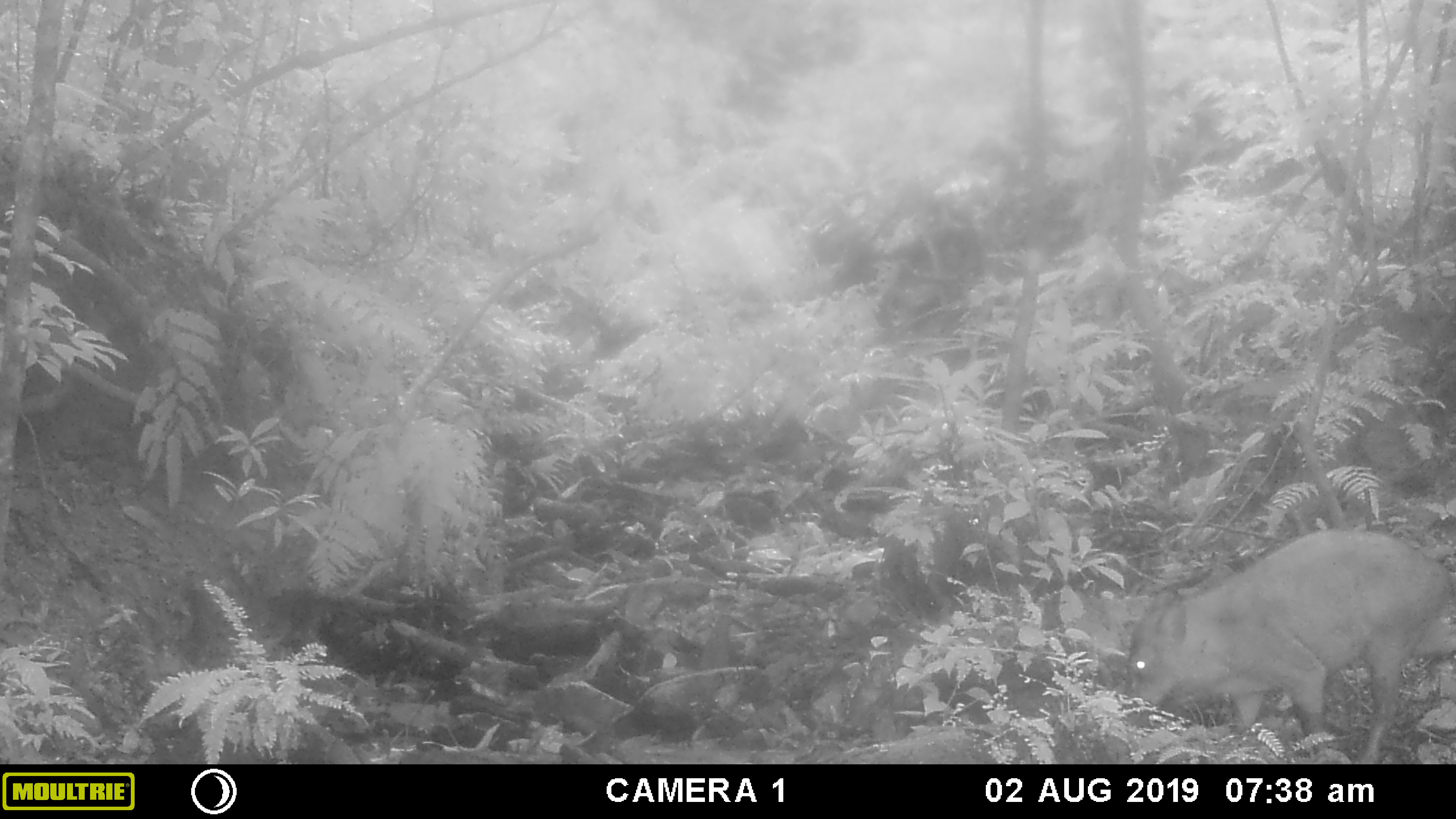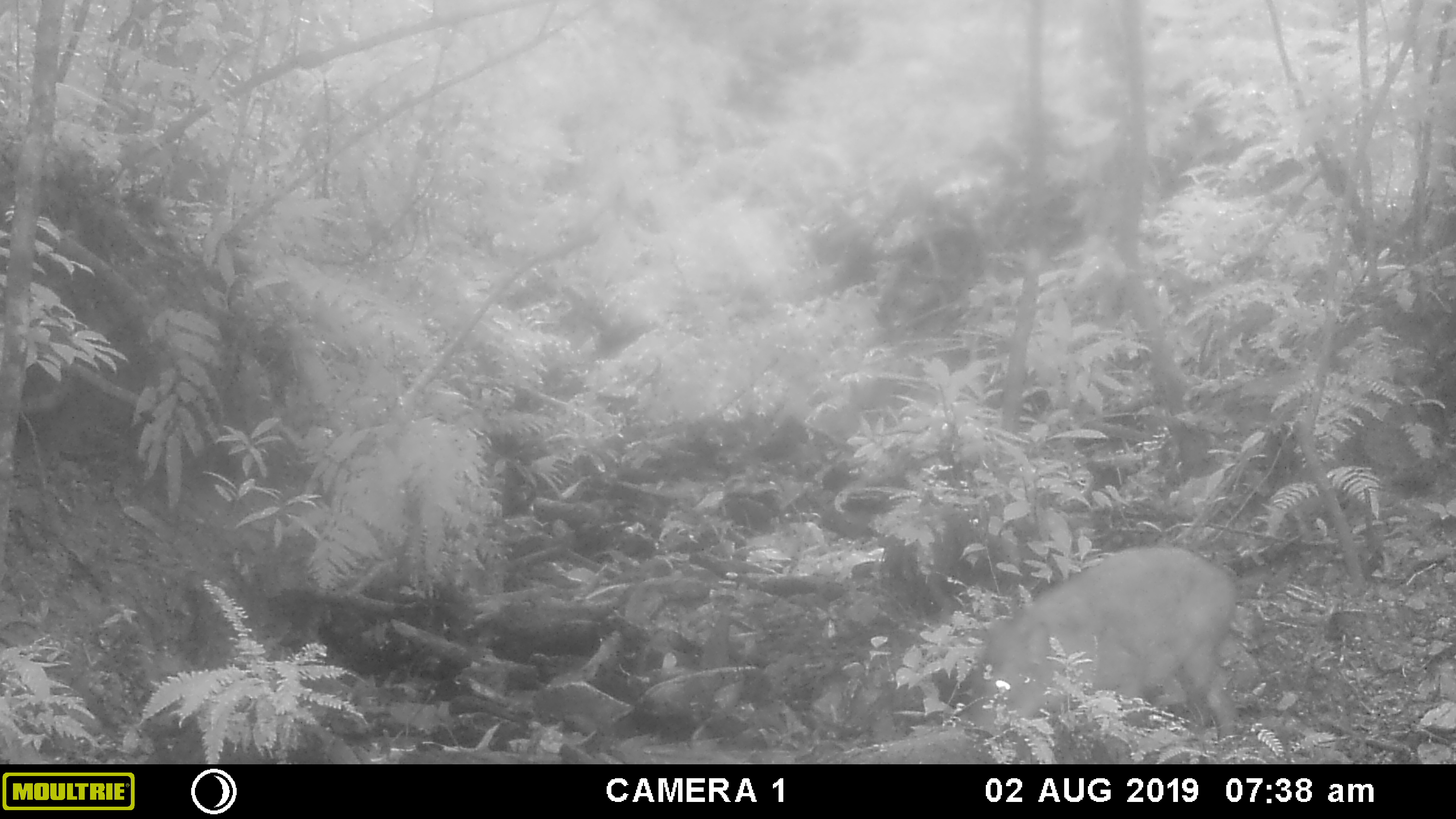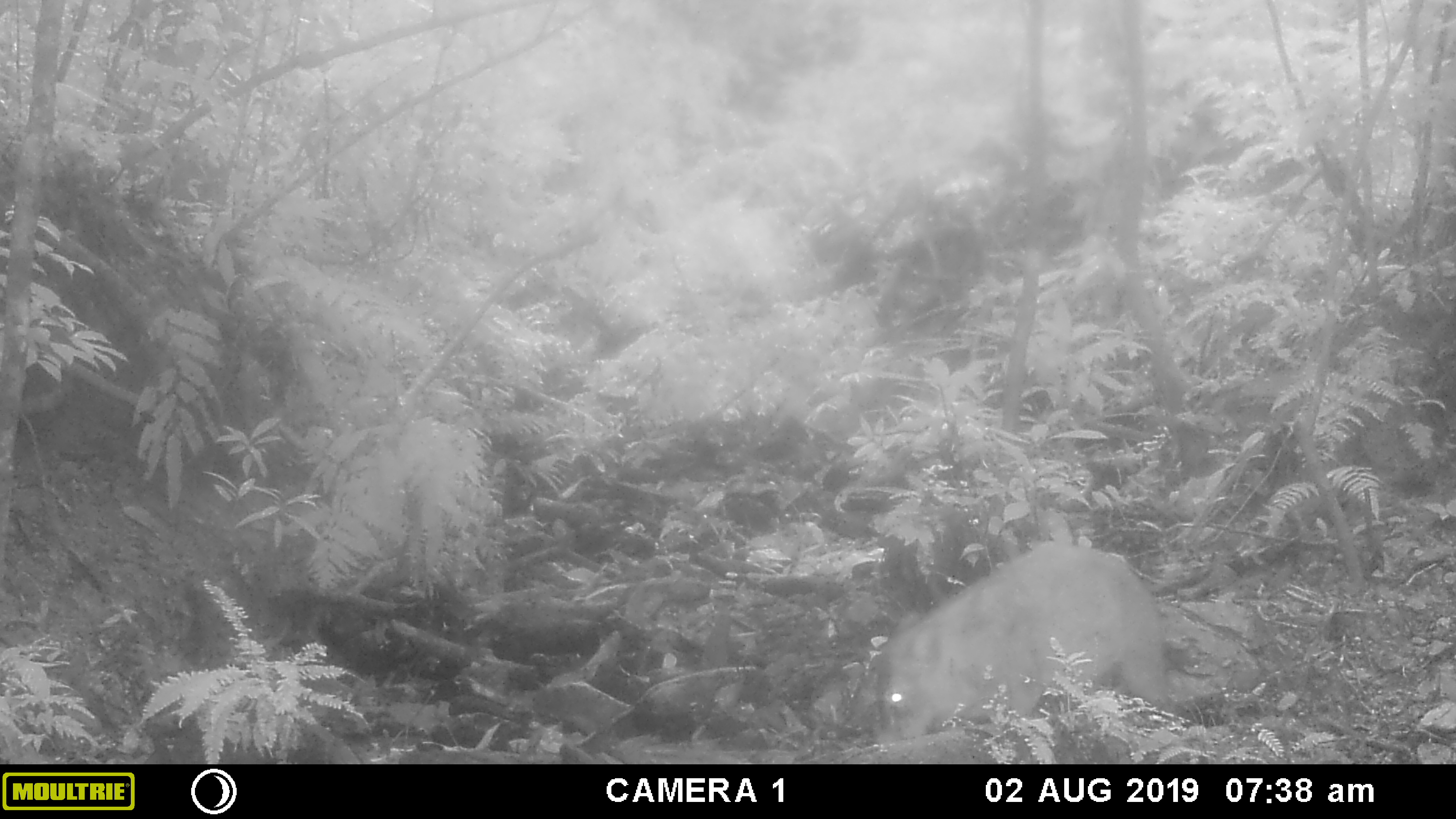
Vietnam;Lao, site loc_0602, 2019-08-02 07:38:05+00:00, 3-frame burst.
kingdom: Animalia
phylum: Chordata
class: Mammalia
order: Artiodactyla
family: Suidae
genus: Sus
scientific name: Sus scrofa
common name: eurasian wild pig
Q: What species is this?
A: Eurasian wild pig (Sus scrofa).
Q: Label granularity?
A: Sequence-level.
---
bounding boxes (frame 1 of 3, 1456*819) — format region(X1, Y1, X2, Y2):
eurasian wild pig: region(1124, 527, 1456, 764)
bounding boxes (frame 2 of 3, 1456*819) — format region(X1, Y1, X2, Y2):
eurasian wild pig: region(955, 546, 1254, 743)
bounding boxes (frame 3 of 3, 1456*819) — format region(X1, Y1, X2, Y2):
eurasian wild pig: region(880, 540, 1177, 744)